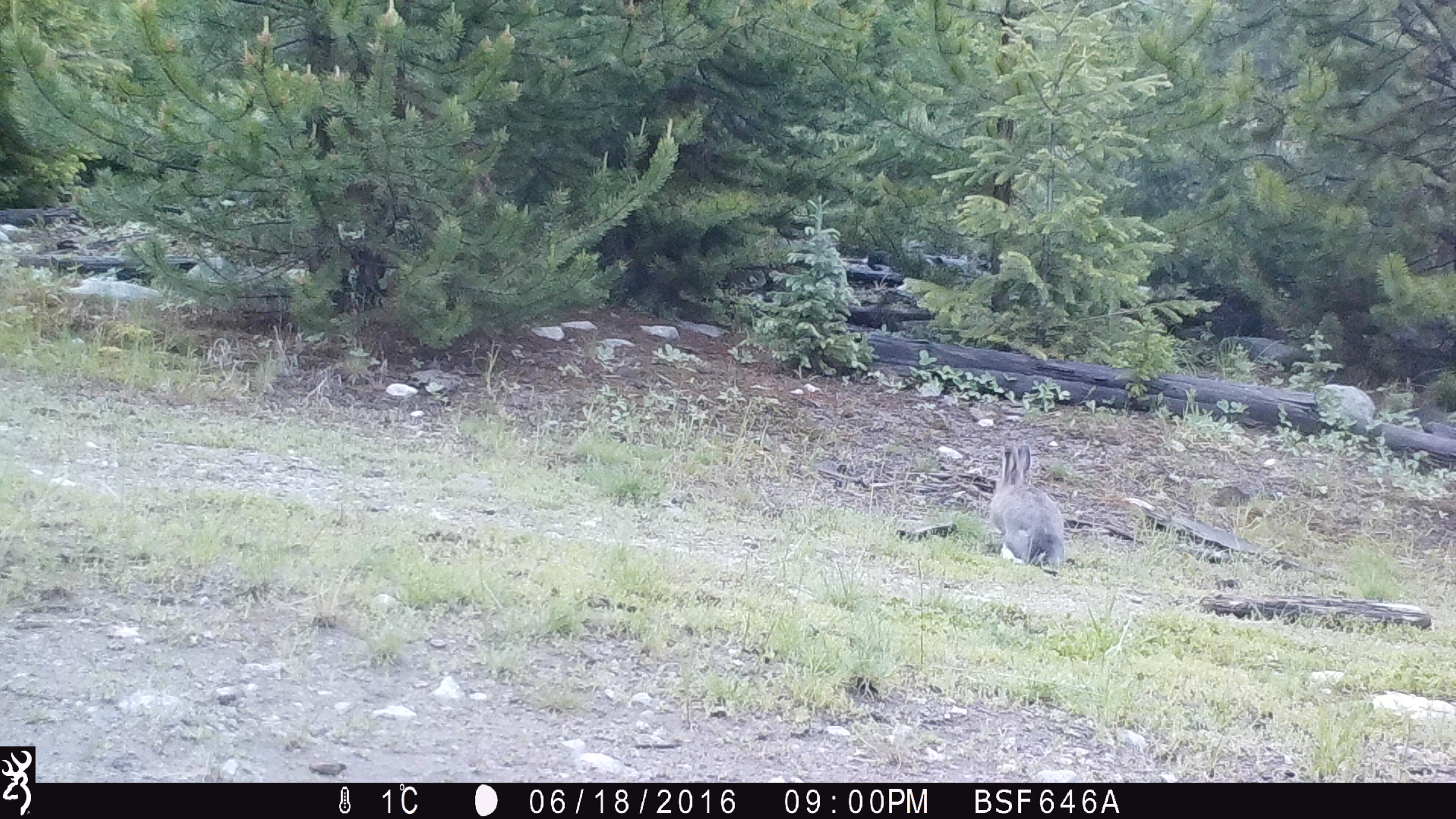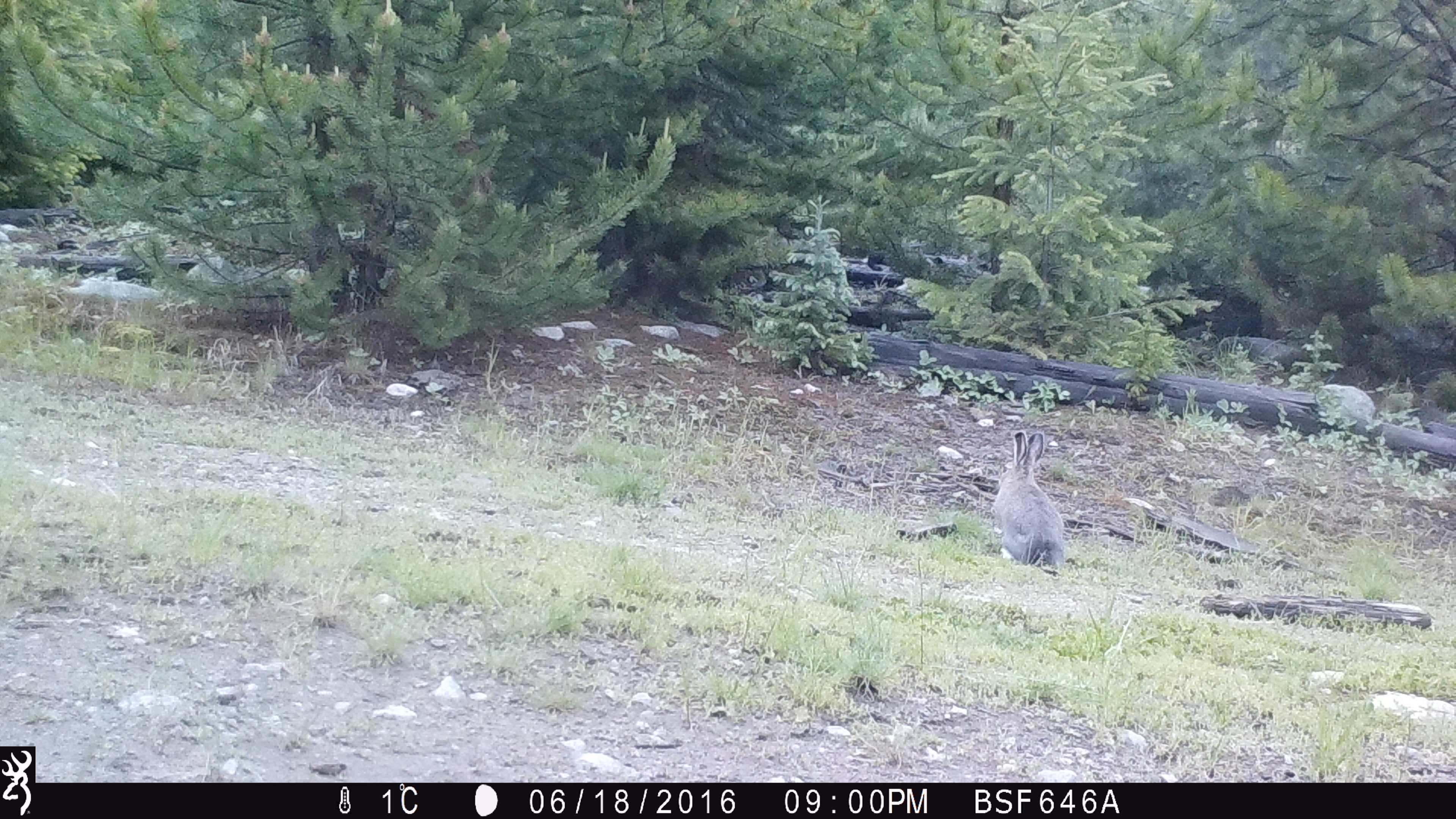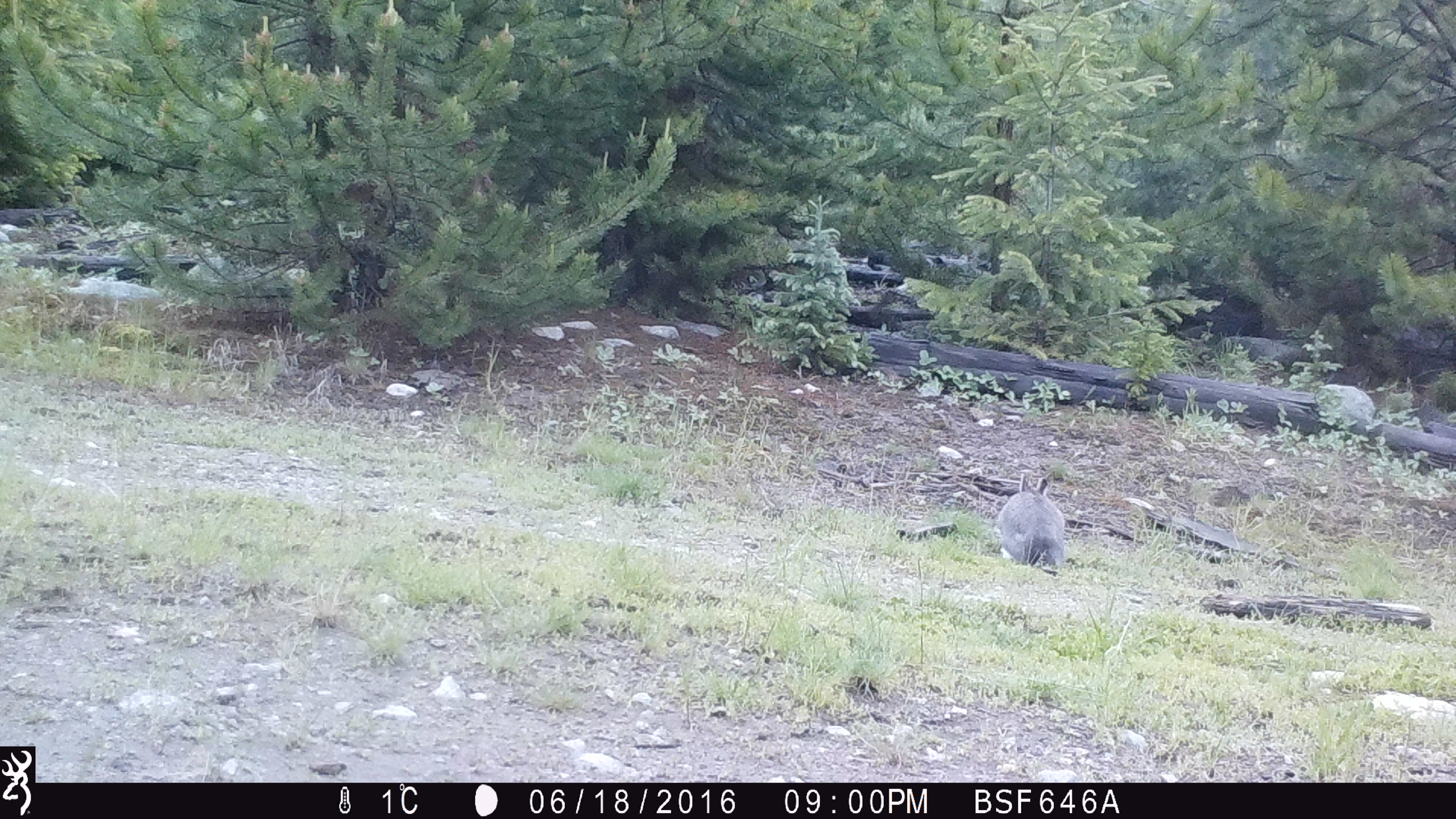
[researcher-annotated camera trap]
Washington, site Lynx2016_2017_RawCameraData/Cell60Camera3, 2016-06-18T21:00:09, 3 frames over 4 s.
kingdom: Animalia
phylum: Chordata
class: Mammalia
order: Lagomorpha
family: Leporidae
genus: Lepus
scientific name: Lepus americanus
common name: snowshoe hare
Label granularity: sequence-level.